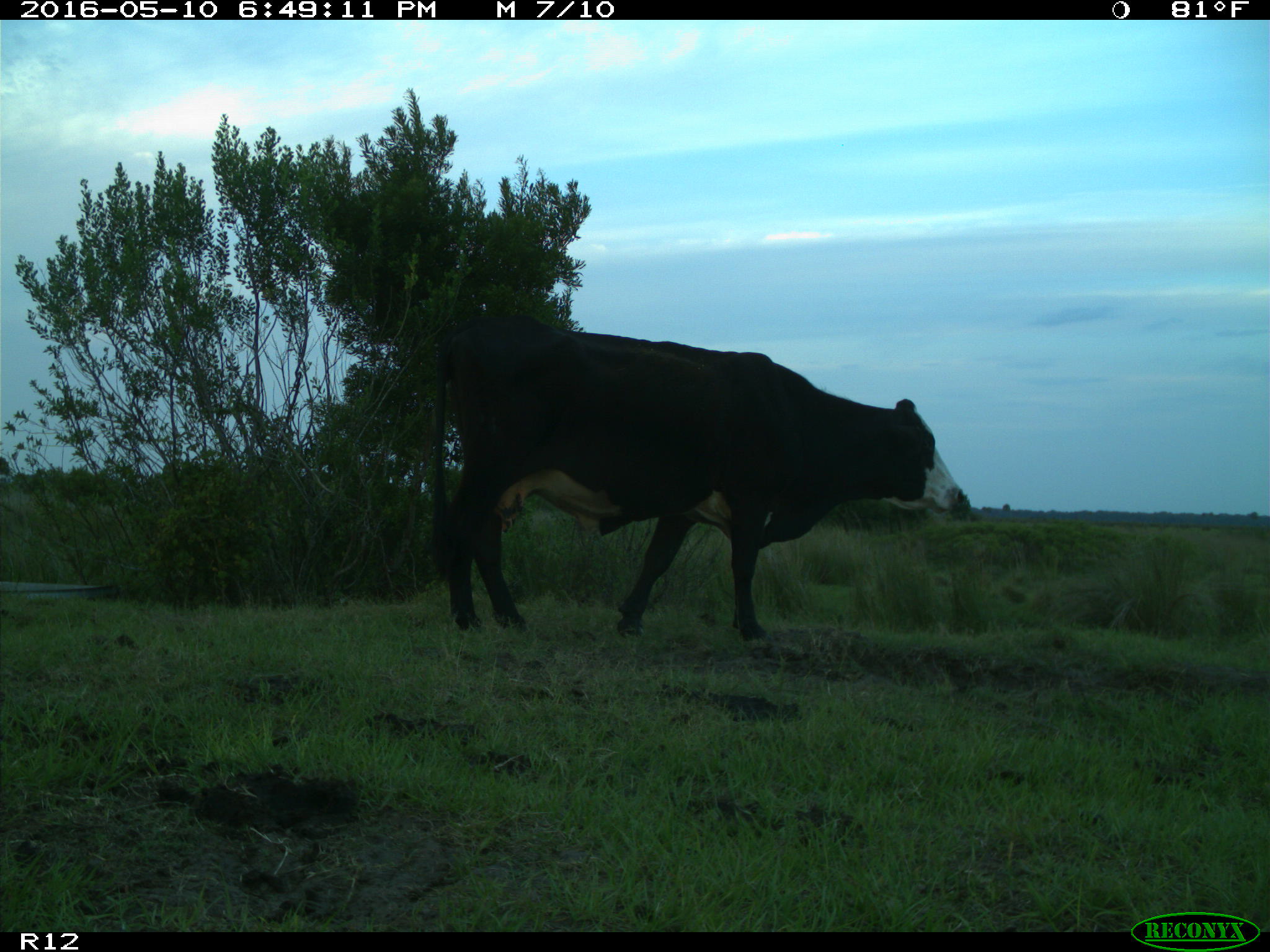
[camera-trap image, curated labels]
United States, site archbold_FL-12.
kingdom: Animalia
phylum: Chordata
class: Mammalia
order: Artiodactyla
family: Bovidae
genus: Bos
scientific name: Bos taurus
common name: domestic cow